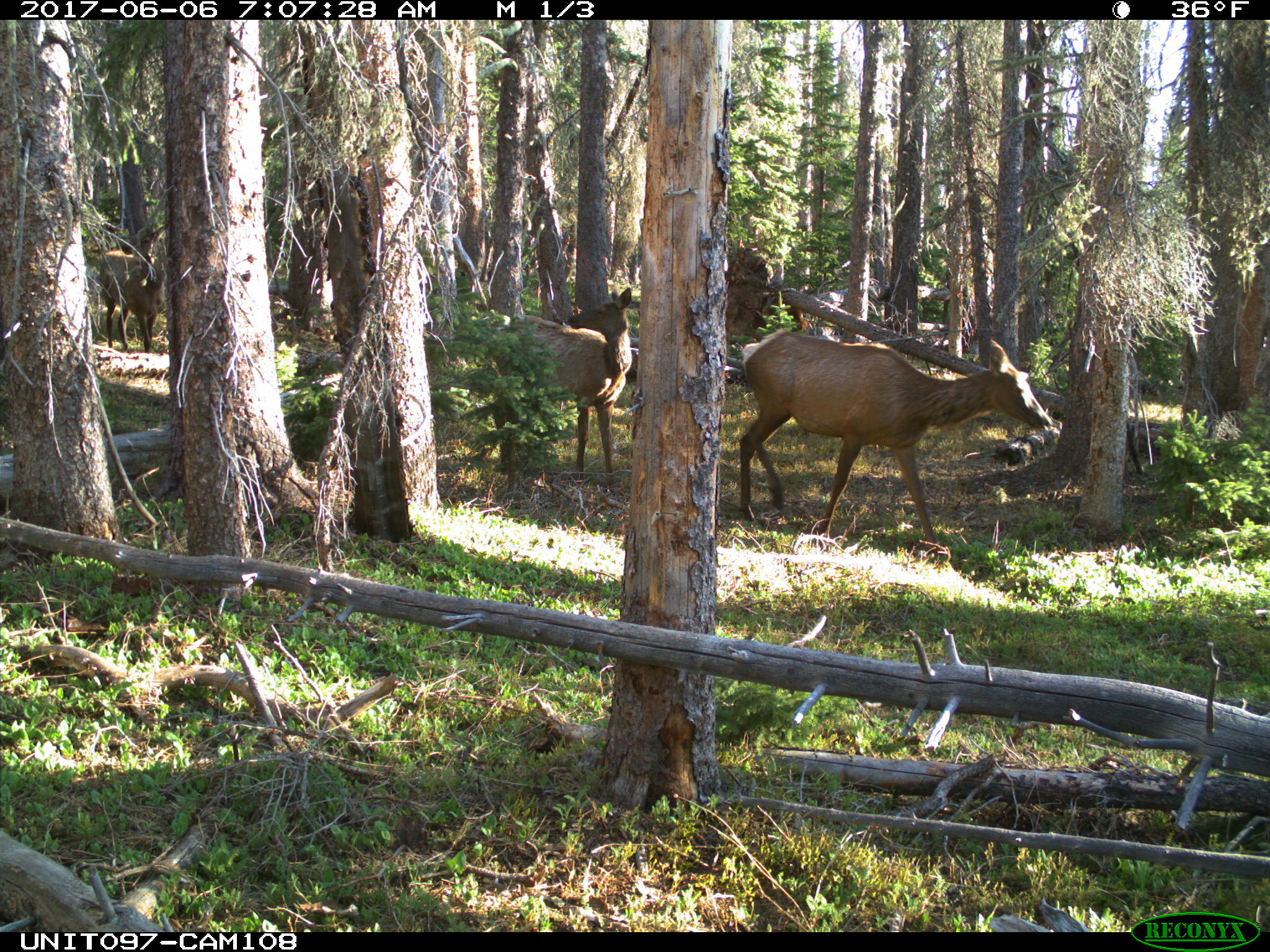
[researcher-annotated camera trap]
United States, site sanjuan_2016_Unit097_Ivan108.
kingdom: Animalia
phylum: Chordata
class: Mammalia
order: Artiodactyla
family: Cervidae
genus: Cervus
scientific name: Cervus elaphus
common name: red deer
Cervus elaphus (red deer).